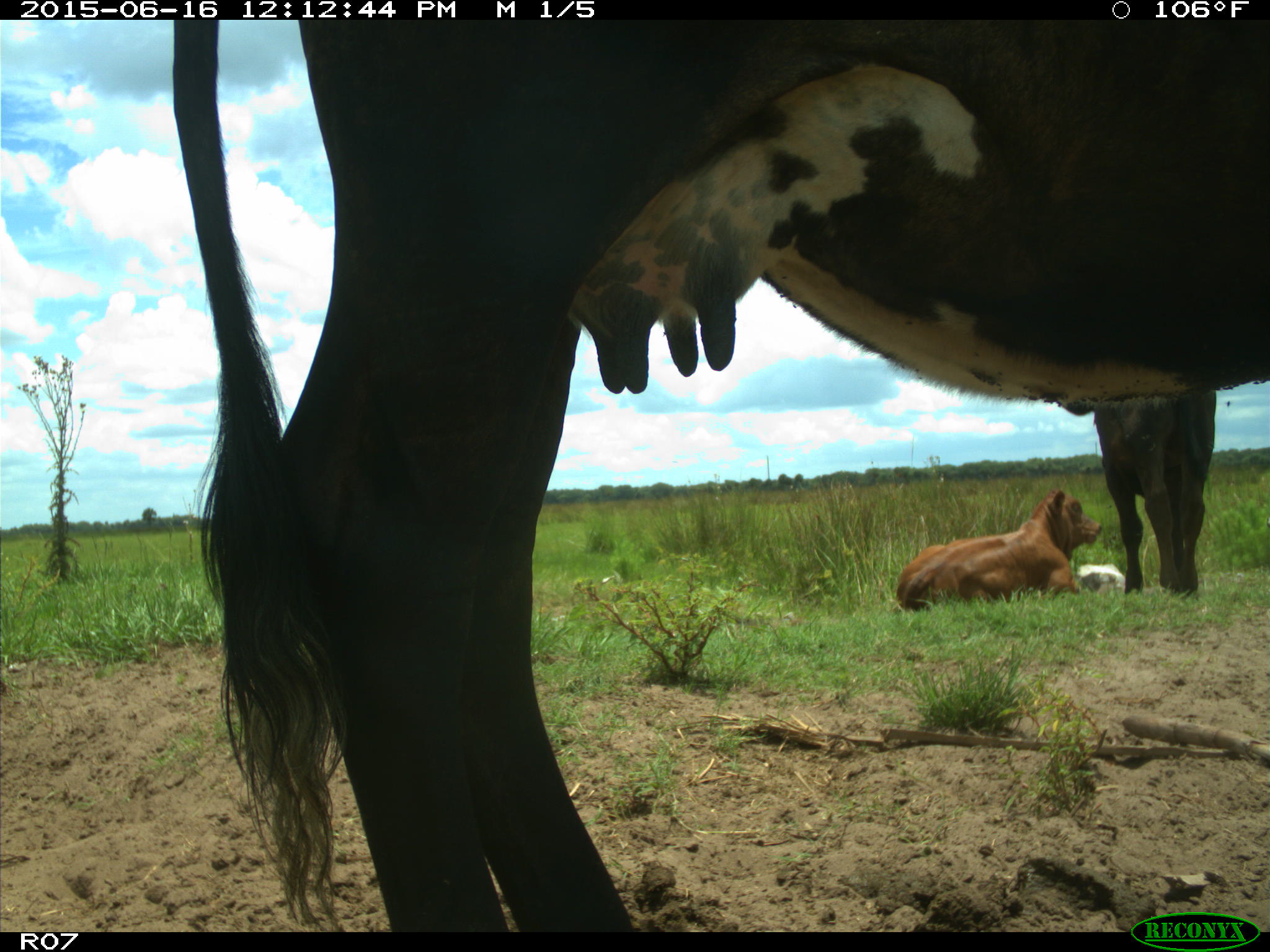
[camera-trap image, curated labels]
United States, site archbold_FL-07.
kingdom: Animalia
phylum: Chordata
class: Mammalia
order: Artiodactyla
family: Bovidae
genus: Bos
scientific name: Bos taurus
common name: domestic cow